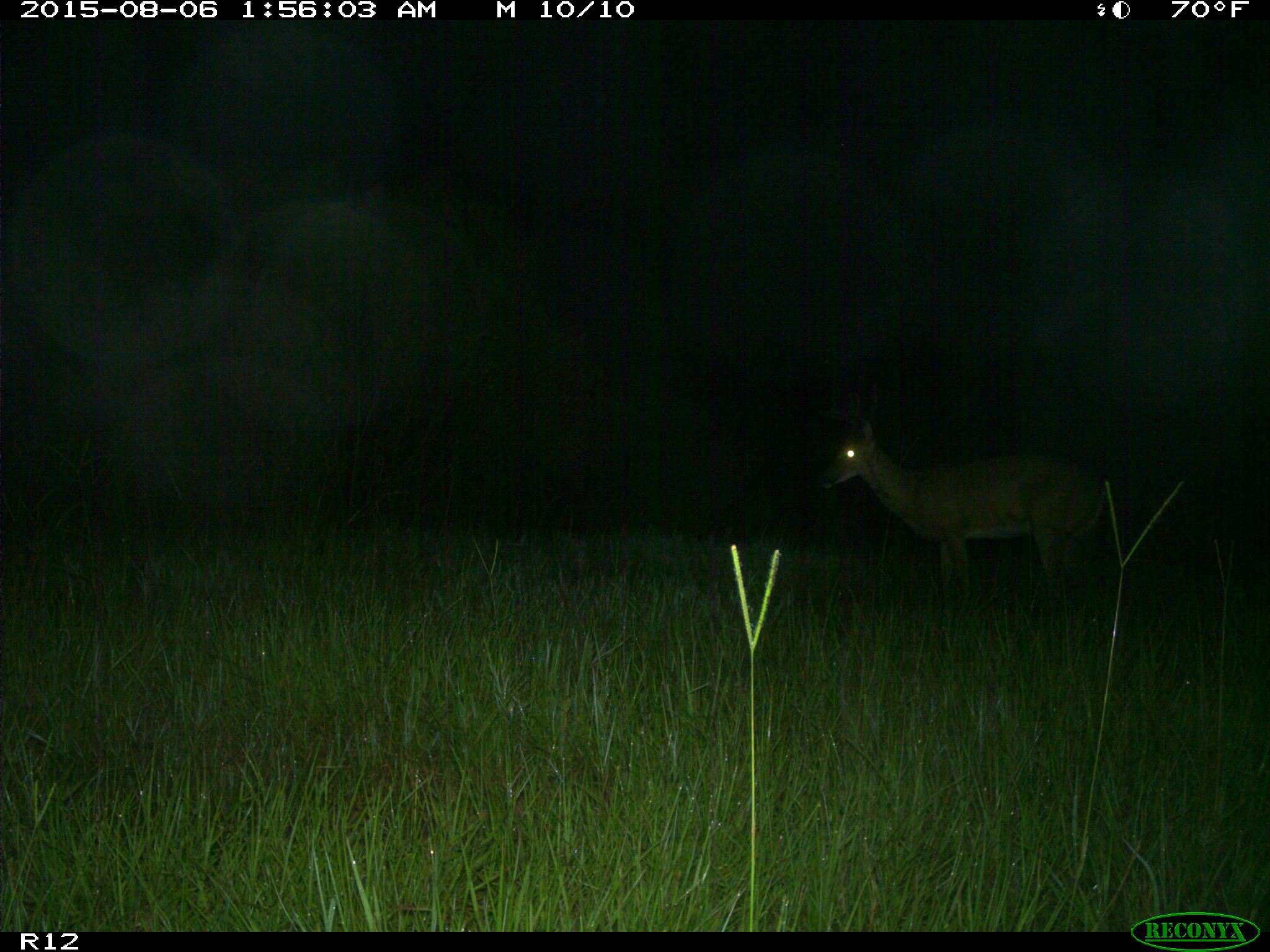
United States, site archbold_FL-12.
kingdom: Animalia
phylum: Chordata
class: Mammalia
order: Artiodactyla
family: Cervidae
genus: Odocoileus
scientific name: Odocoileus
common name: deer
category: unidentified deer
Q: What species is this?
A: Unidentified deer (deer) (Odocoileus).